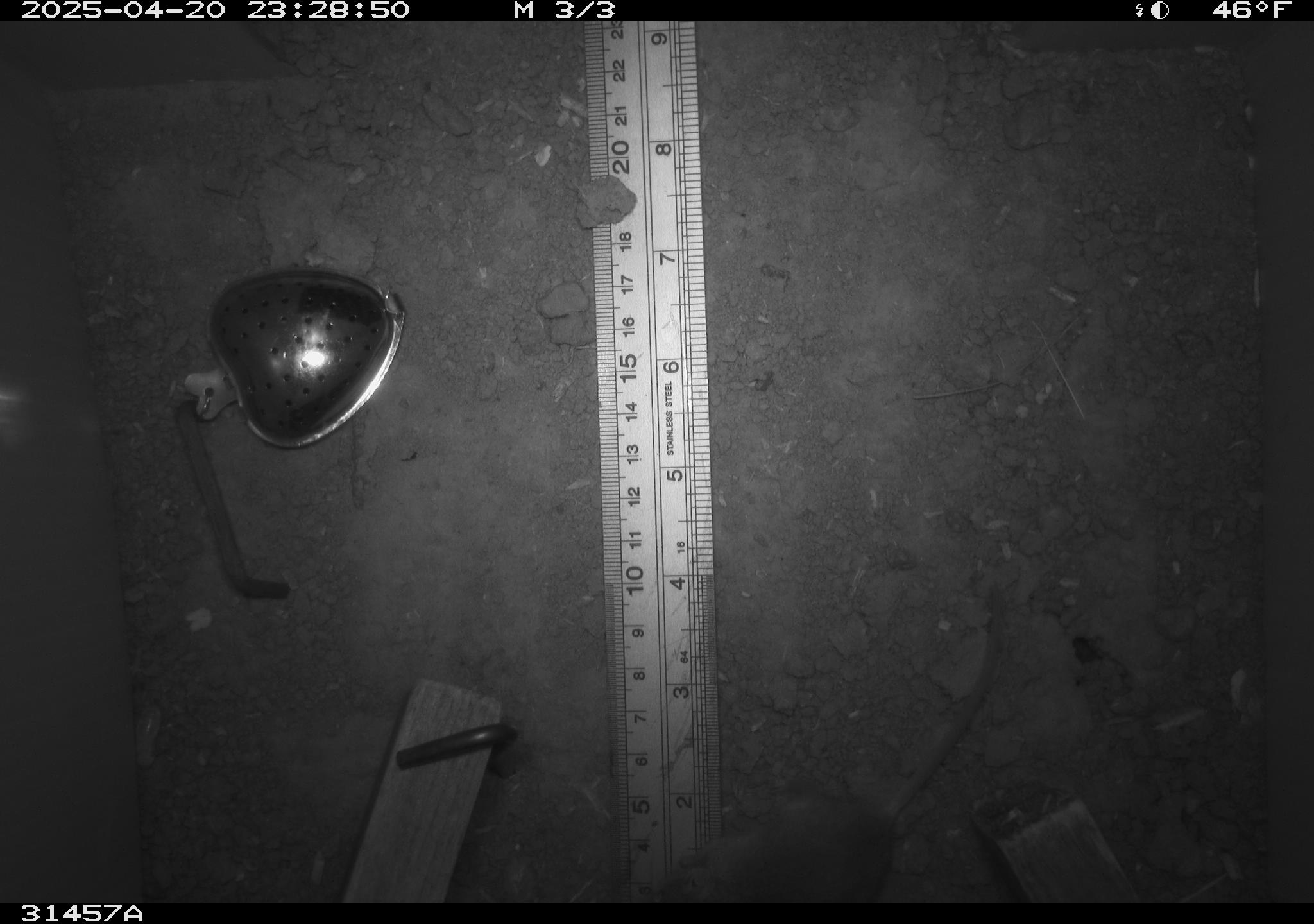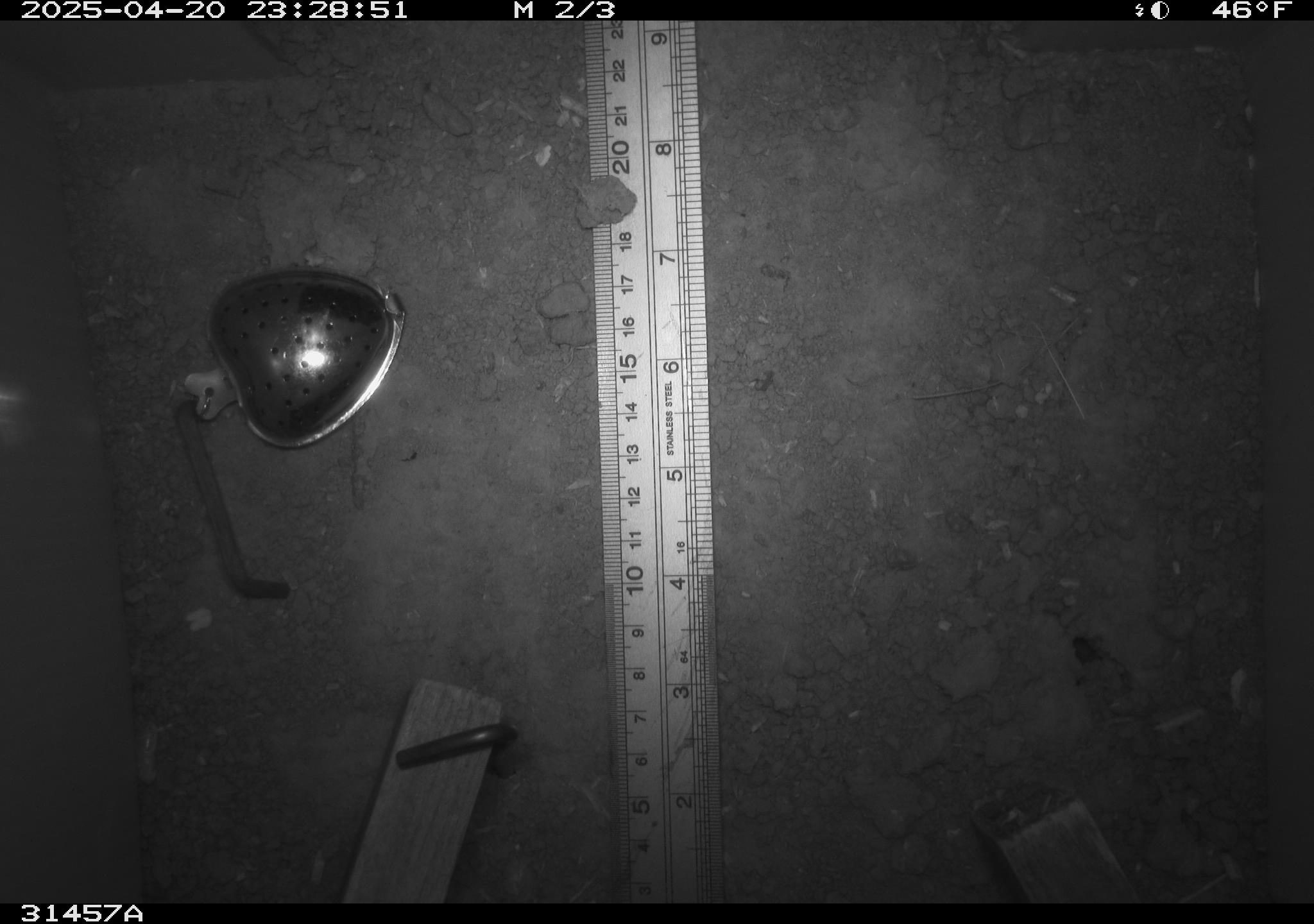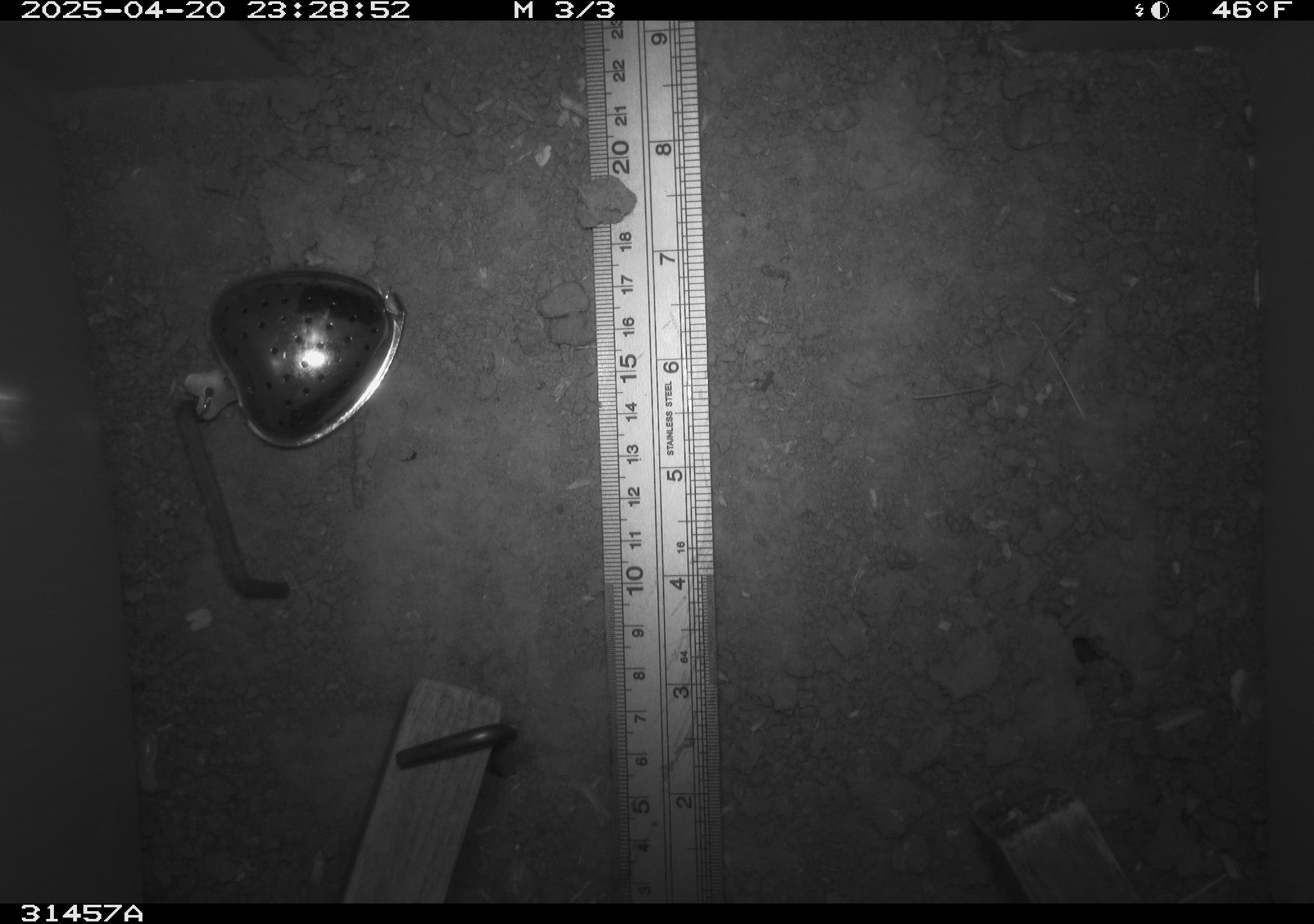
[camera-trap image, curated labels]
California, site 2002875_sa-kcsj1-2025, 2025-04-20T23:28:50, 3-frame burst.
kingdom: Animalia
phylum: Chordata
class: Mammalia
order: Rodentia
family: Muridae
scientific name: Muridae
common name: murids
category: muridae family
Muridae family (murids) (Muridae).